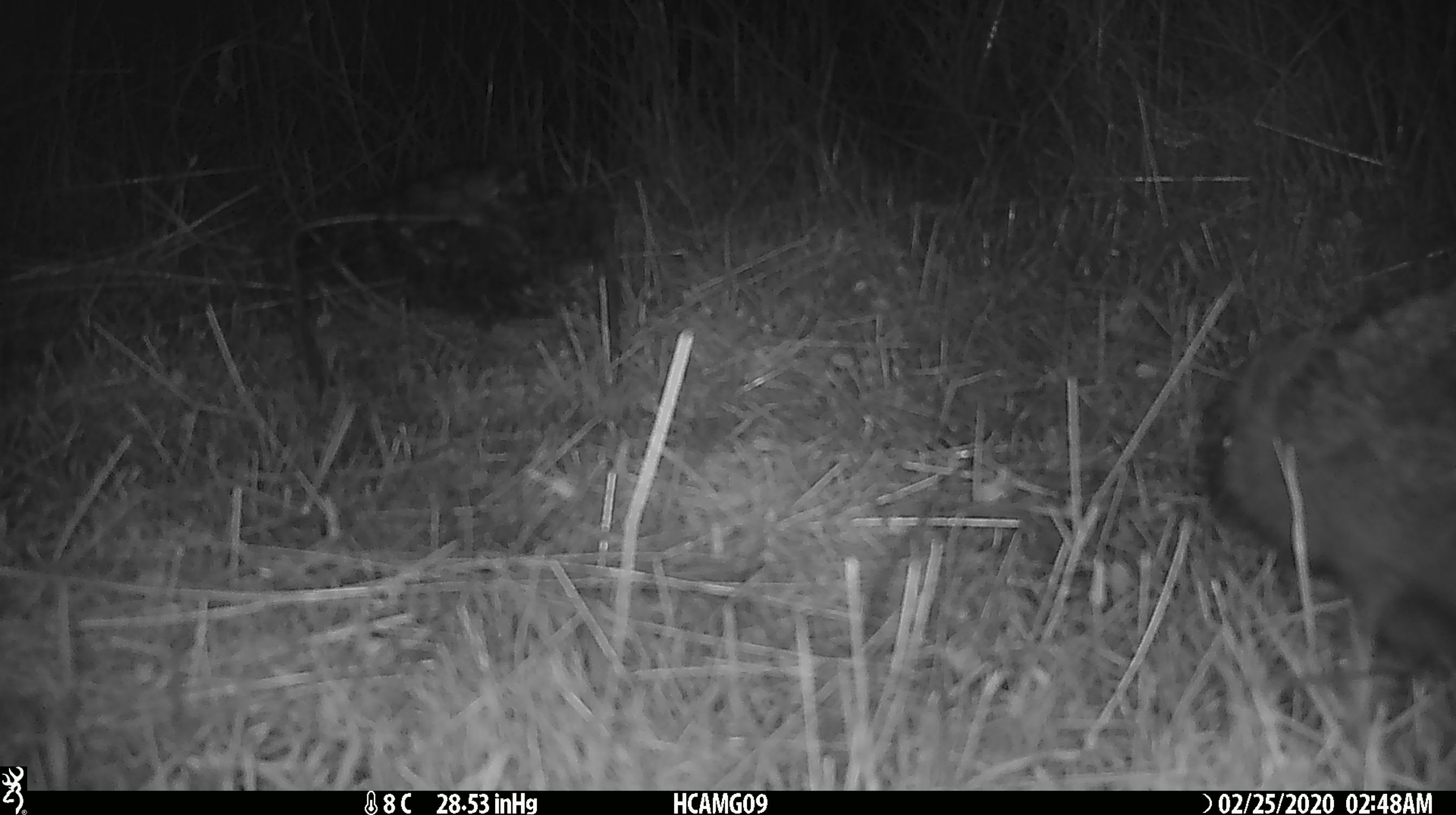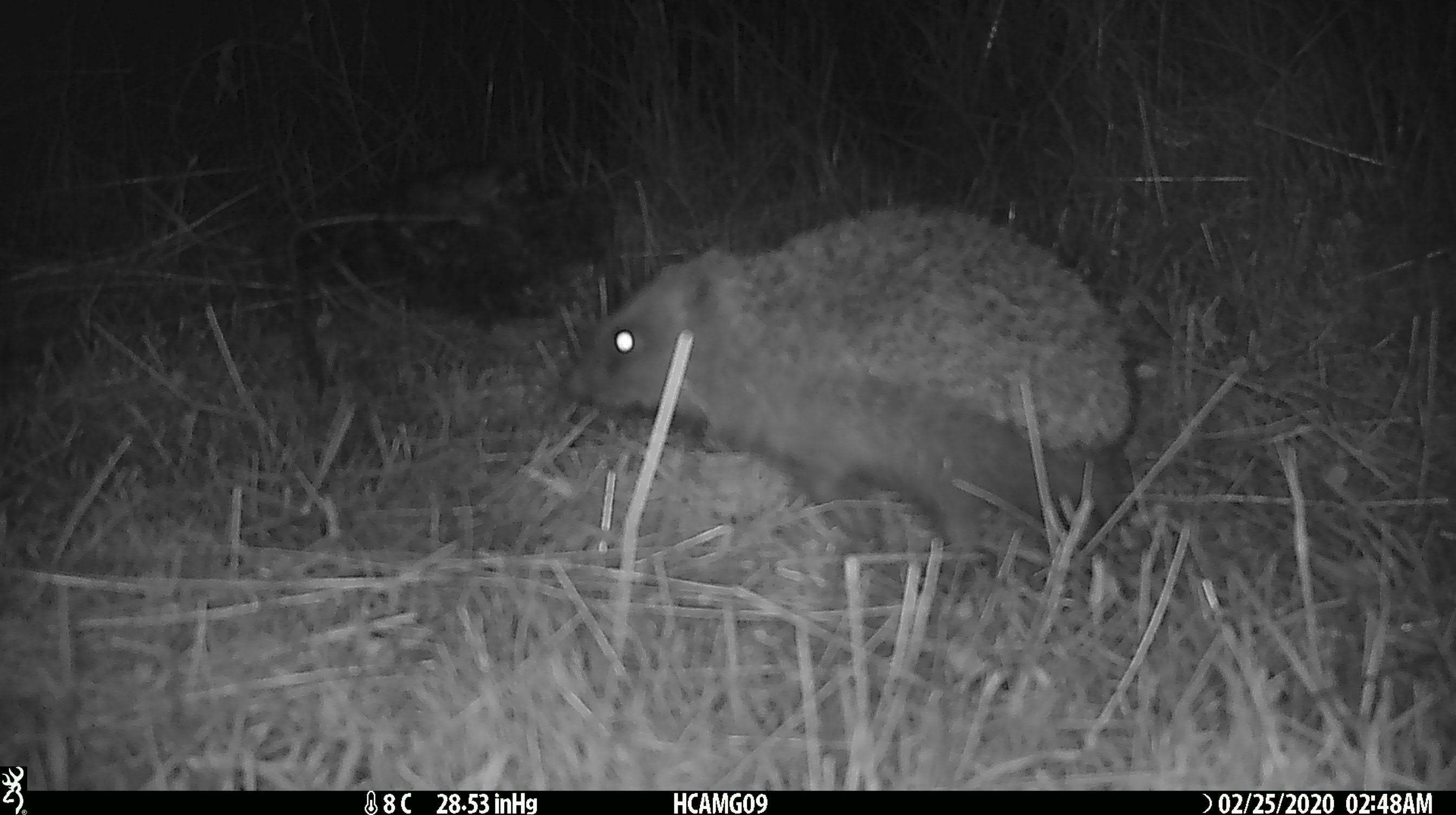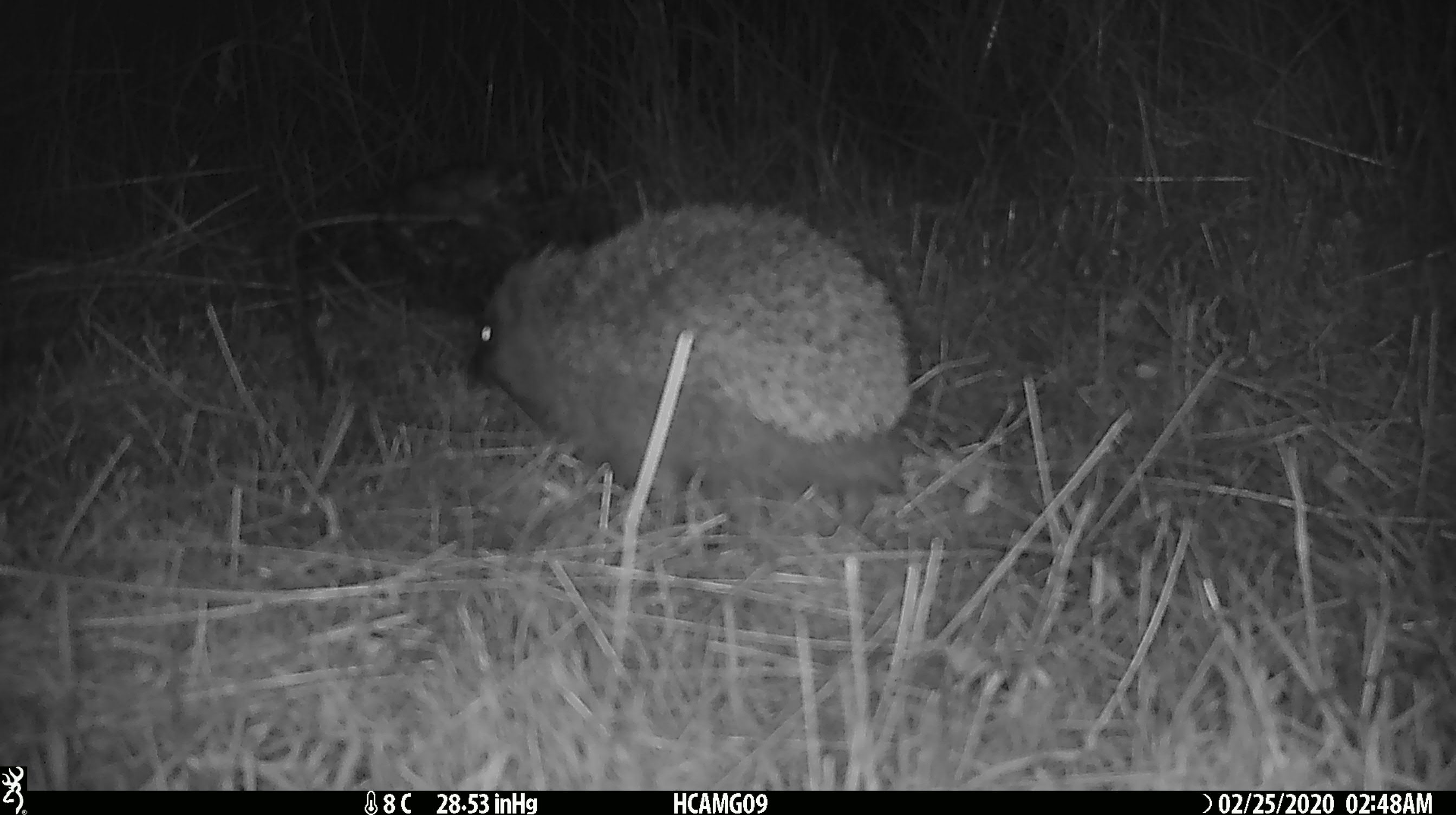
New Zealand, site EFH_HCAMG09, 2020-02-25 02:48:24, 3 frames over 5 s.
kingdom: Animalia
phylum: Chordata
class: Mammalia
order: Eulipotyphla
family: Erinaceidae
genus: Erinaceus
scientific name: Erinaceus europaeus europaeus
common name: european hedgehog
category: hedgehog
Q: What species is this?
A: Hedgehog (european hedgehog) (Erinaceus europaeus europaeus).